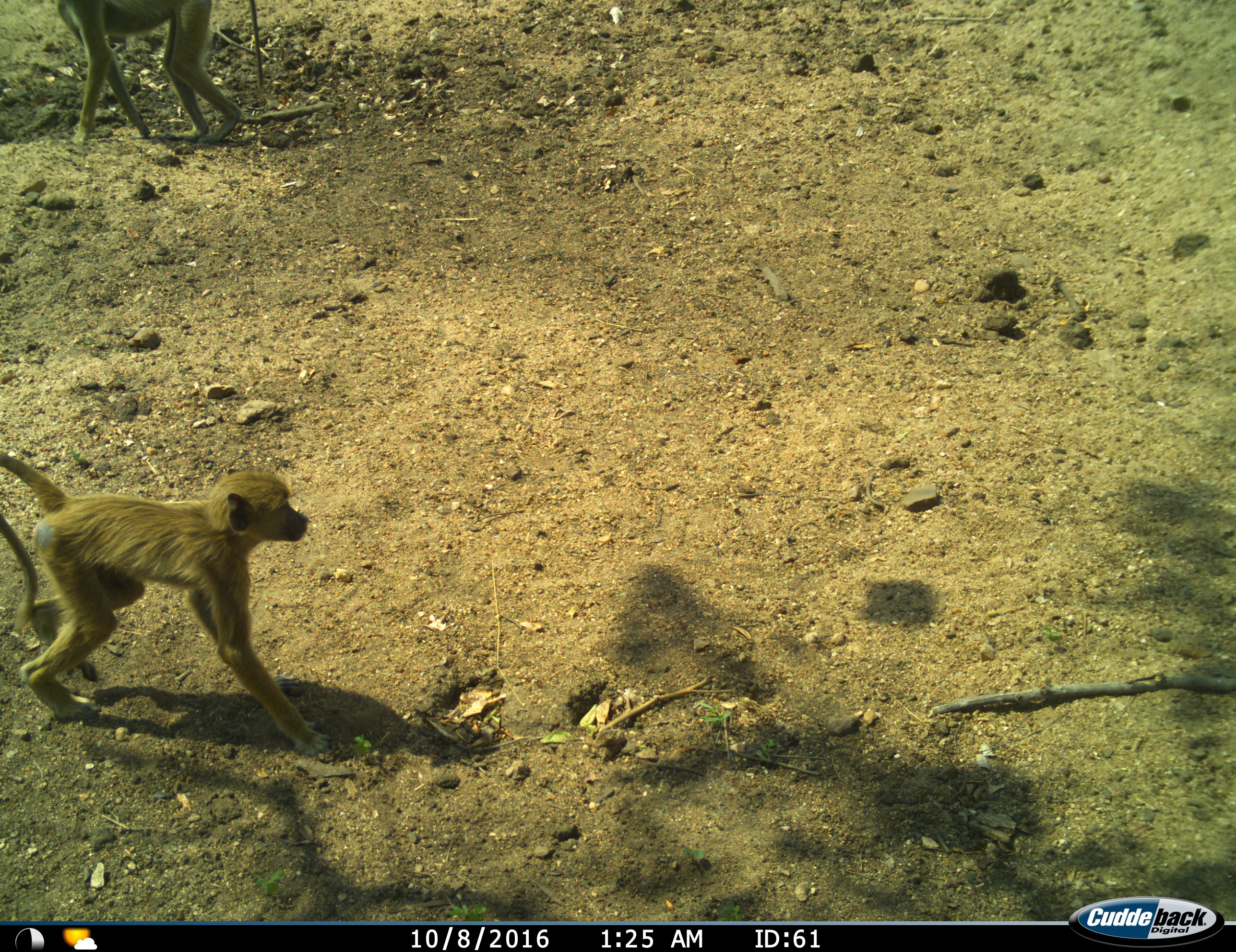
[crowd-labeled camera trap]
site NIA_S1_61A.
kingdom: Animalia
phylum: Chordata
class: Mammalia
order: Primates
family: Cercopithecidae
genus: Papio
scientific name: Papio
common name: baboon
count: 2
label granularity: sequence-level